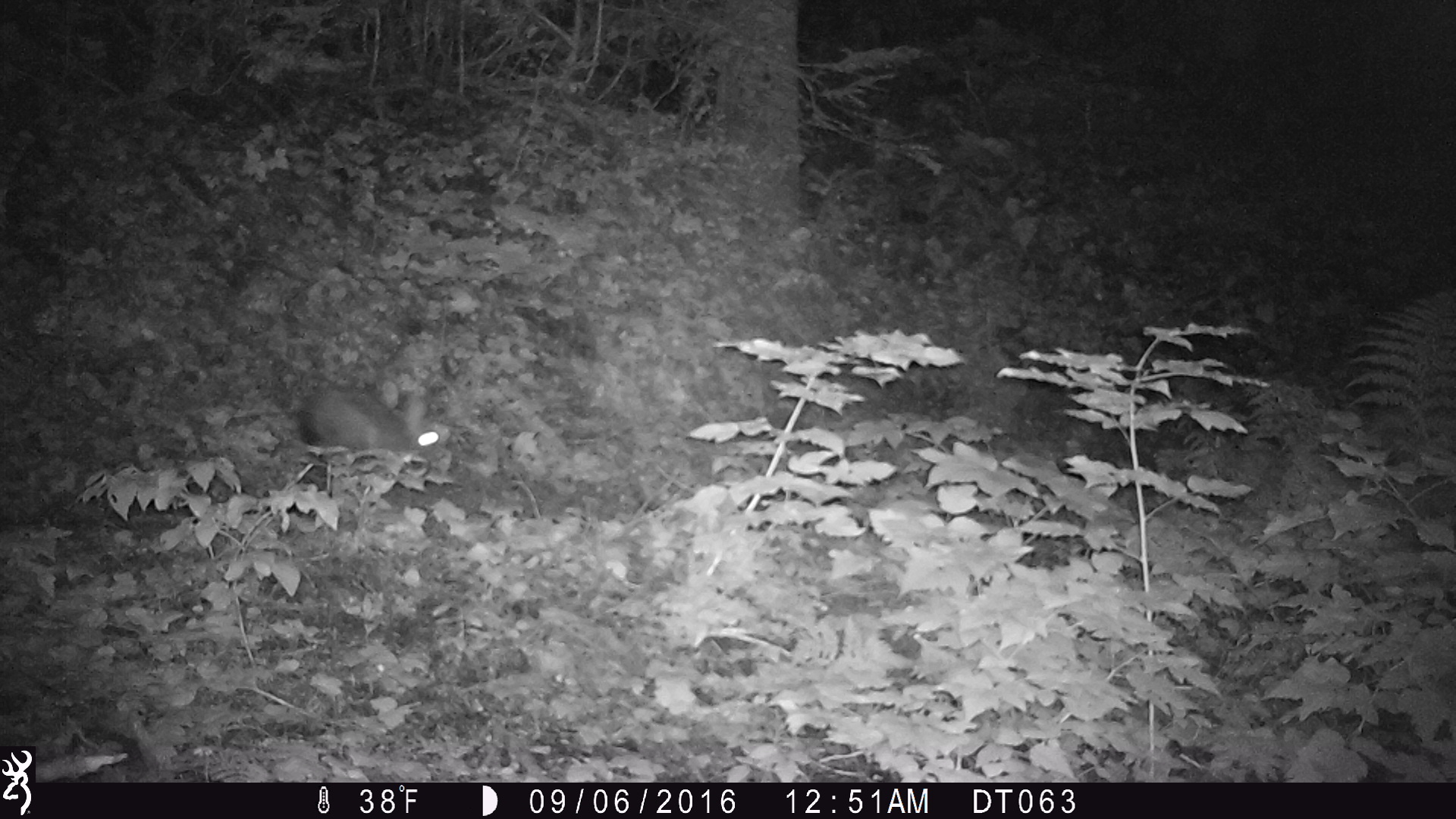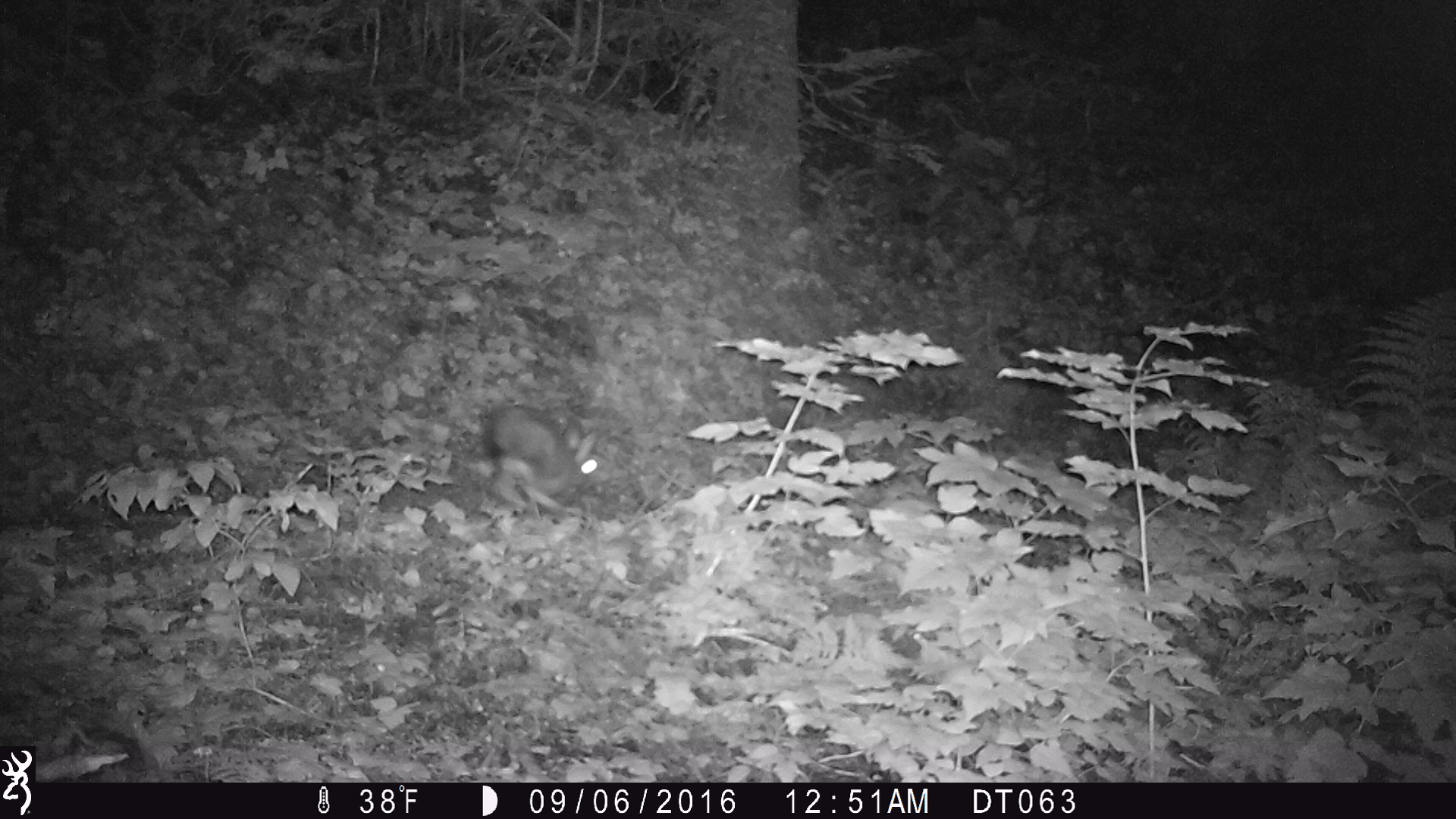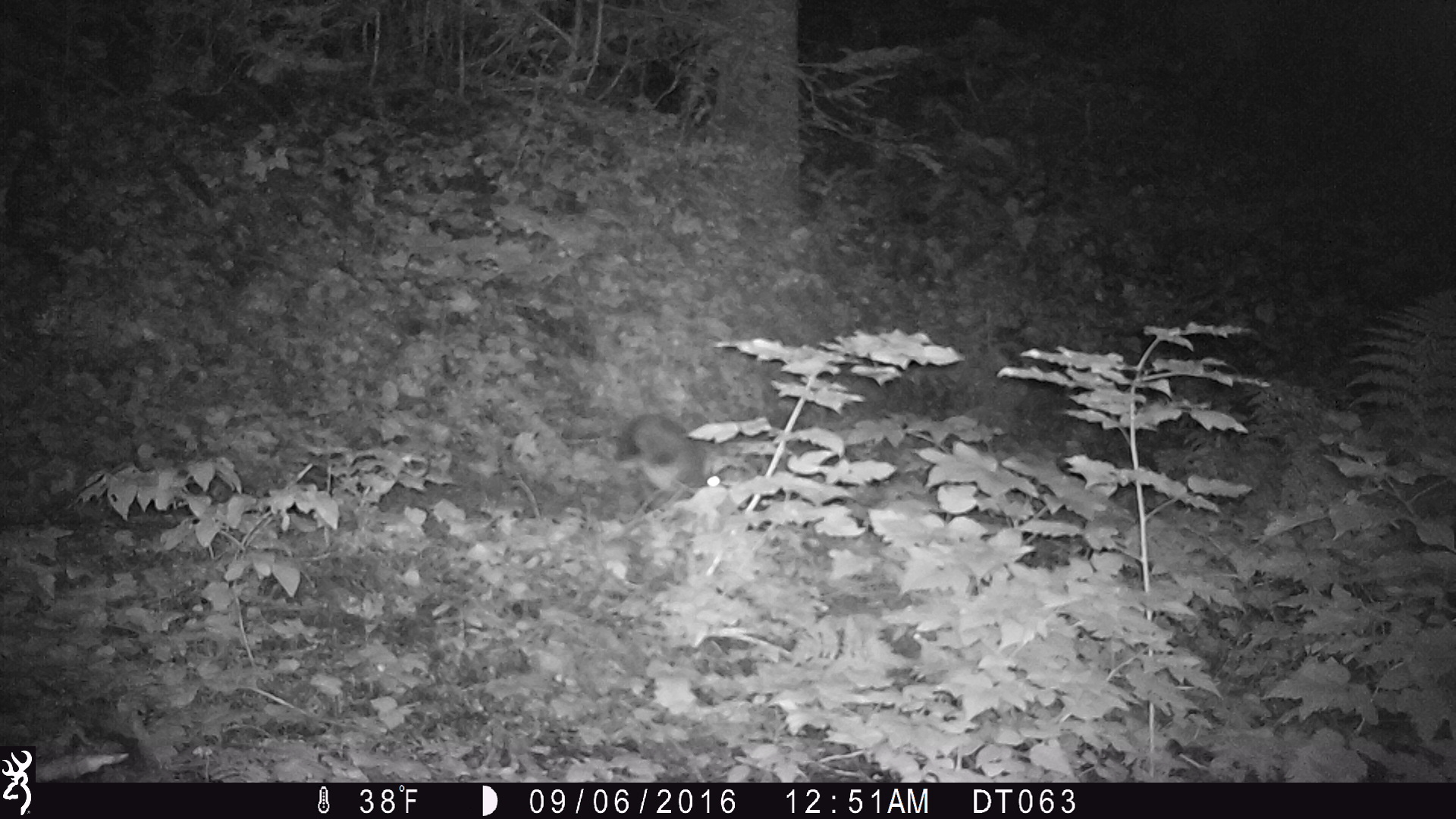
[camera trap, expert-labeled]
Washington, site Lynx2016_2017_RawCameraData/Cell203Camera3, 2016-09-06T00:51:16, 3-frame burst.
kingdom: Animalia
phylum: Chordata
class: Mammalia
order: Lagomorpha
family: Leporidae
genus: Lepus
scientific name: Lepus americanus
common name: snowshoe hare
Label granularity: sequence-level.